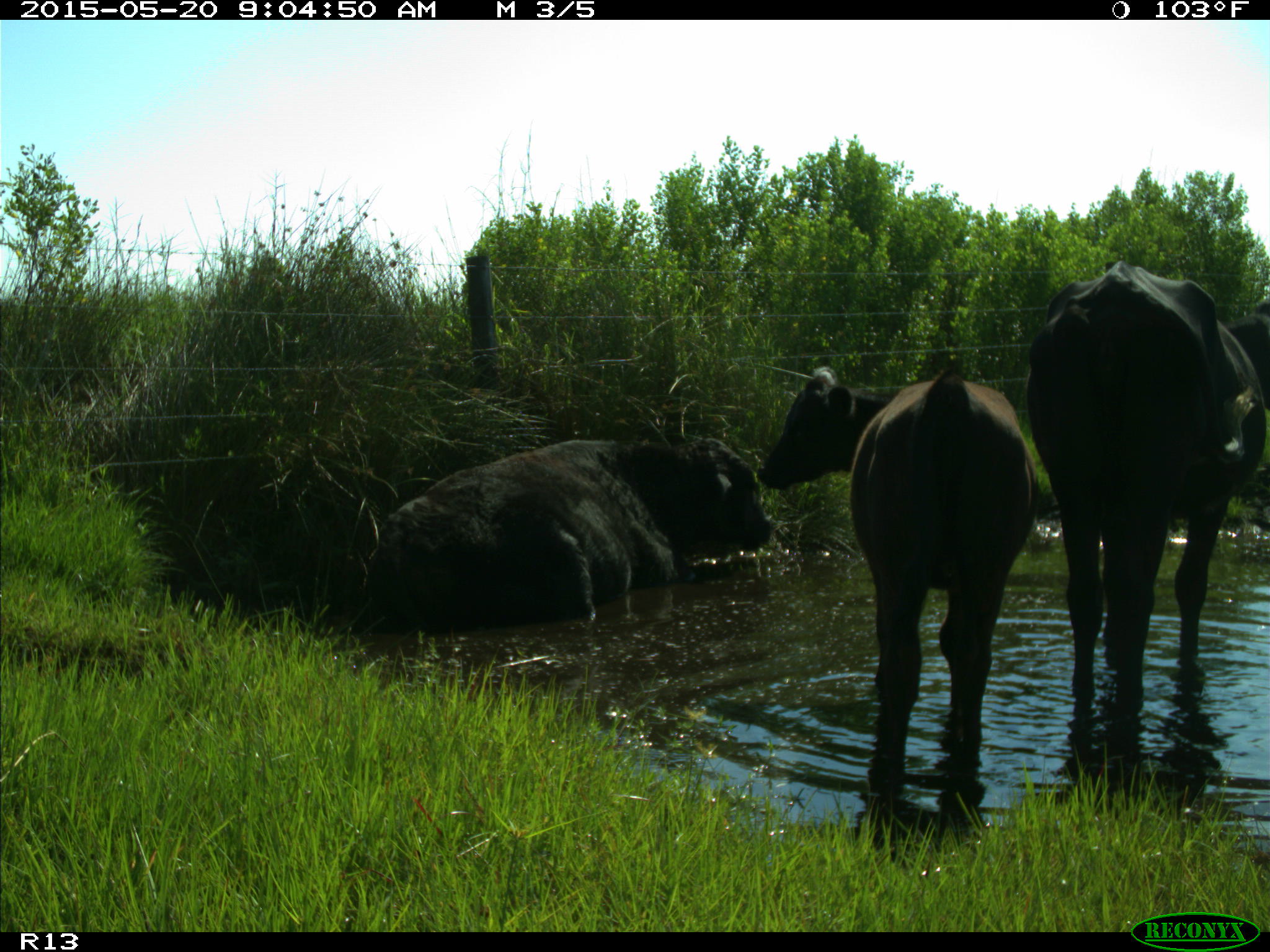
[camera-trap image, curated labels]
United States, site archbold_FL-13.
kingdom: Animalia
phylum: Chordata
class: Mammalia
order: Artiodactyla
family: Bovidae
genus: Bos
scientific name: Bos taurus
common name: domestic cow